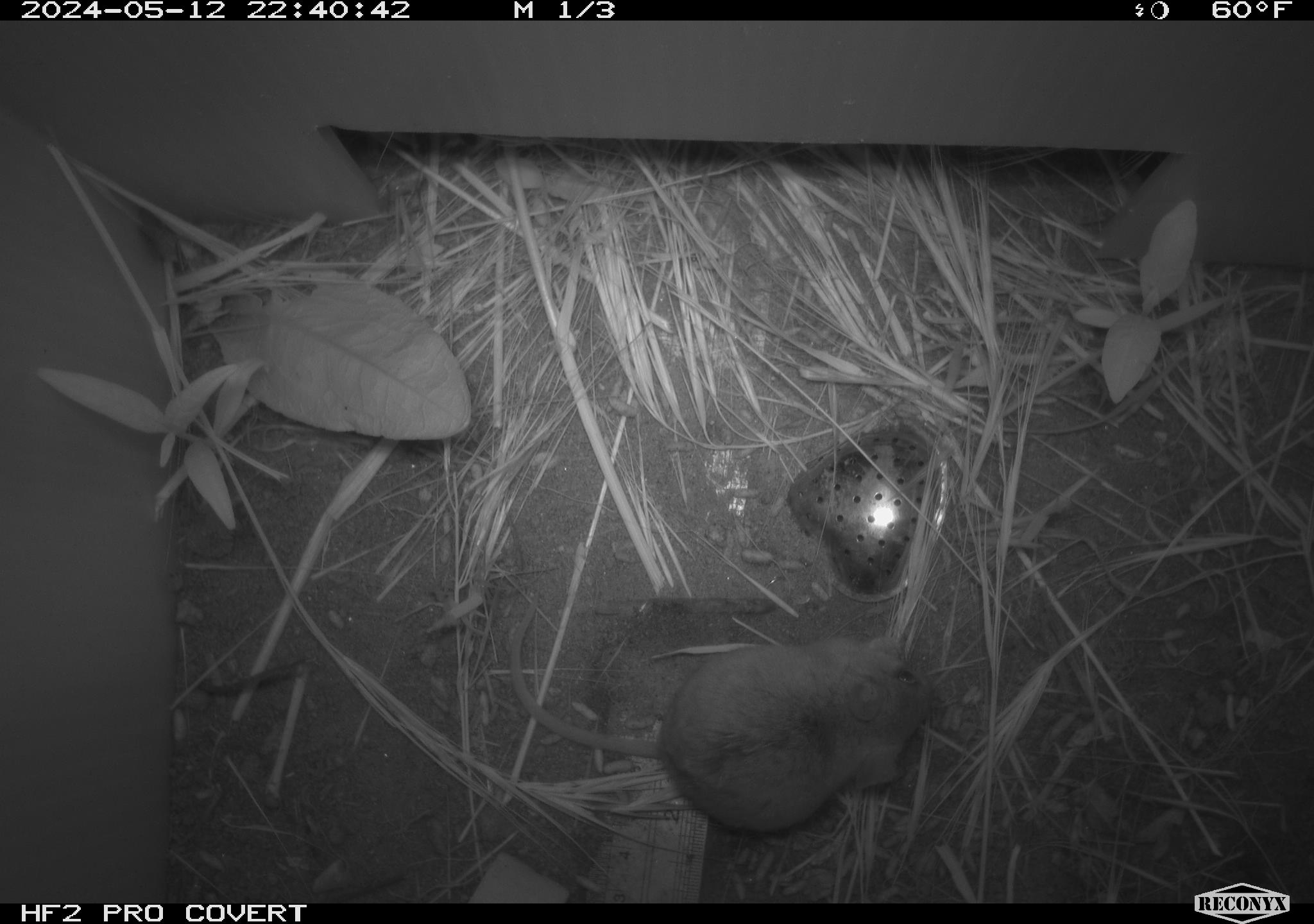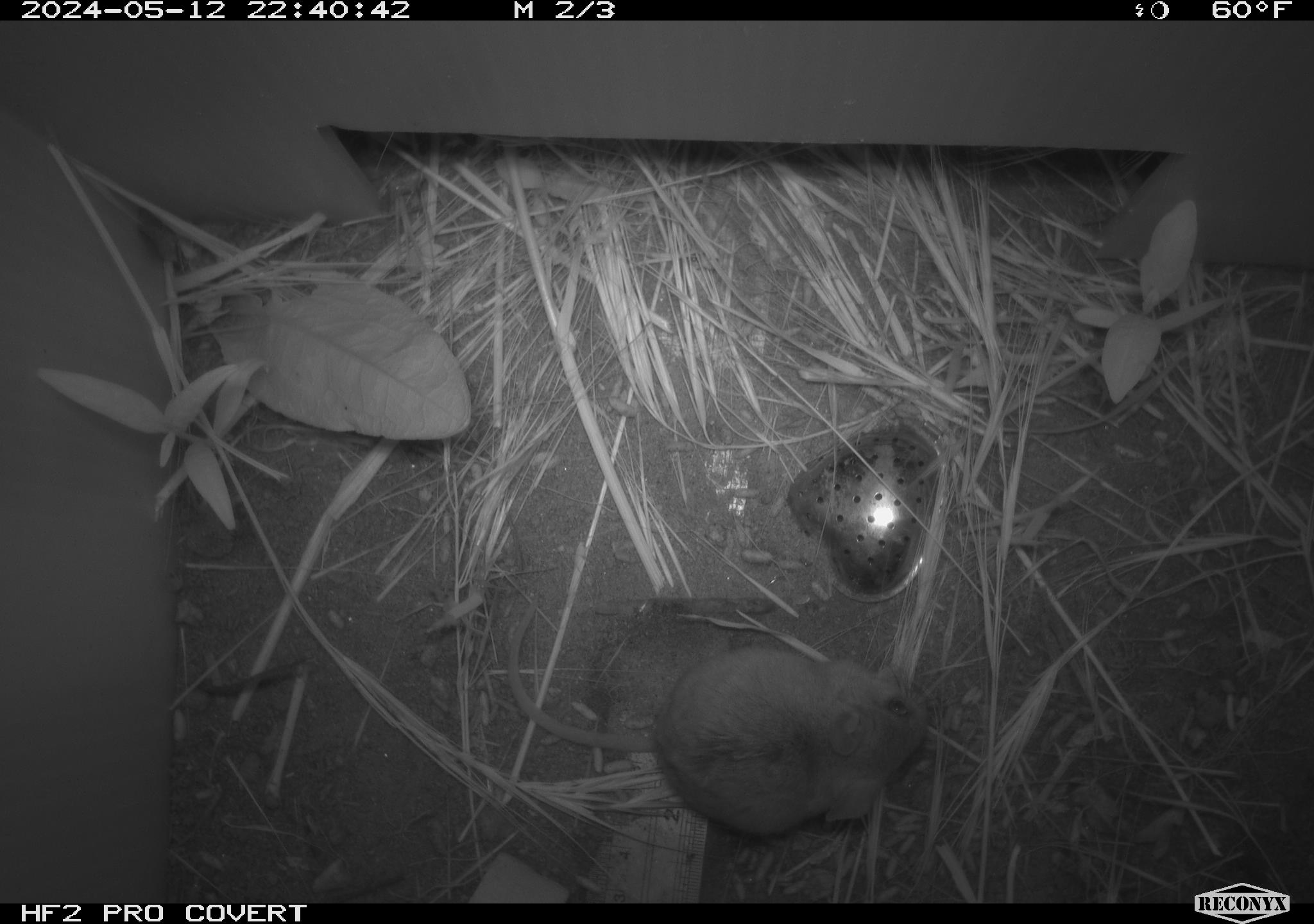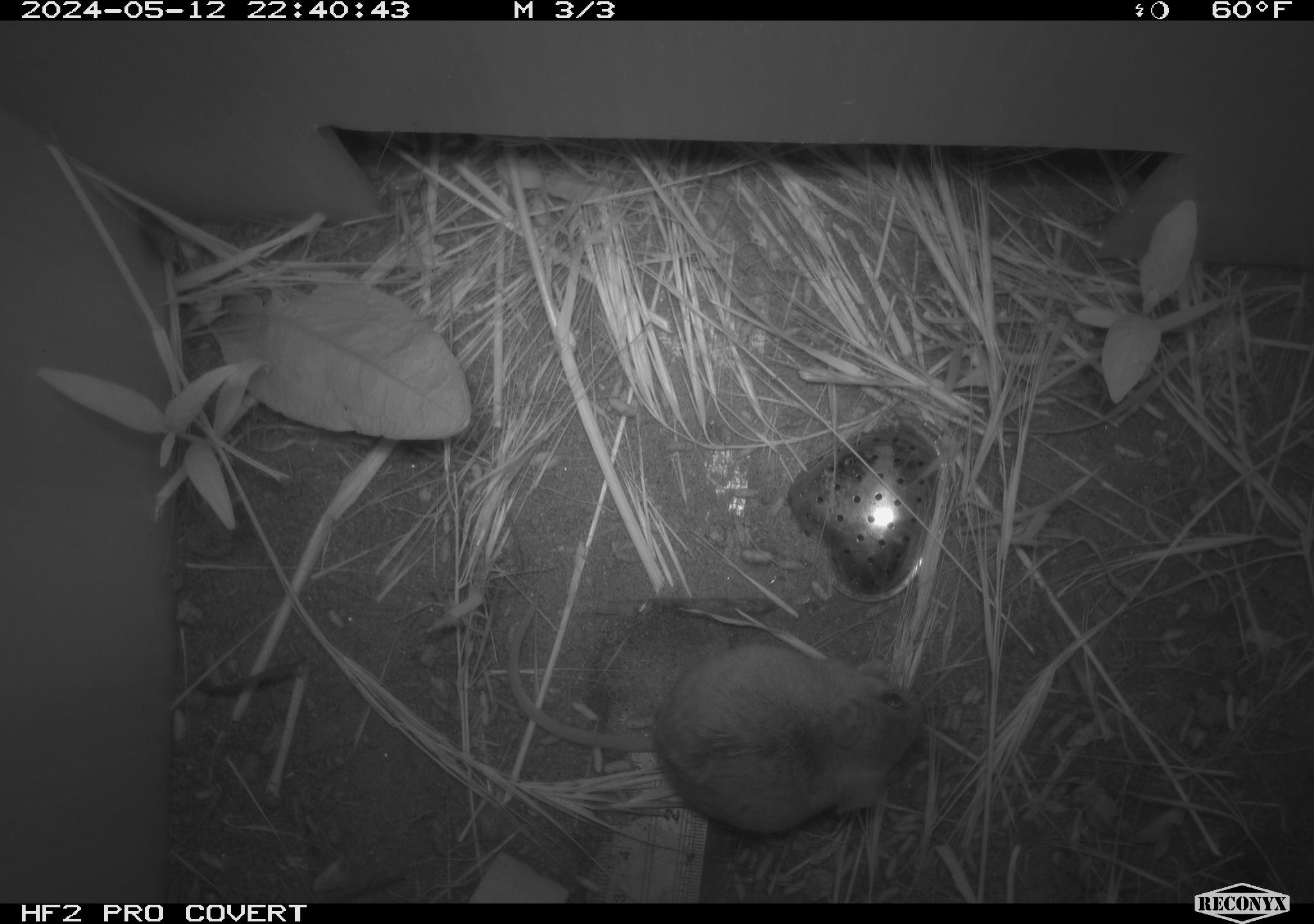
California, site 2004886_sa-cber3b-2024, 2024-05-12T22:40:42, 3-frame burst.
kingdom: Animalia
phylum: Chordata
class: Mammalia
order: Rodentia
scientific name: Rodentia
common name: mouse species